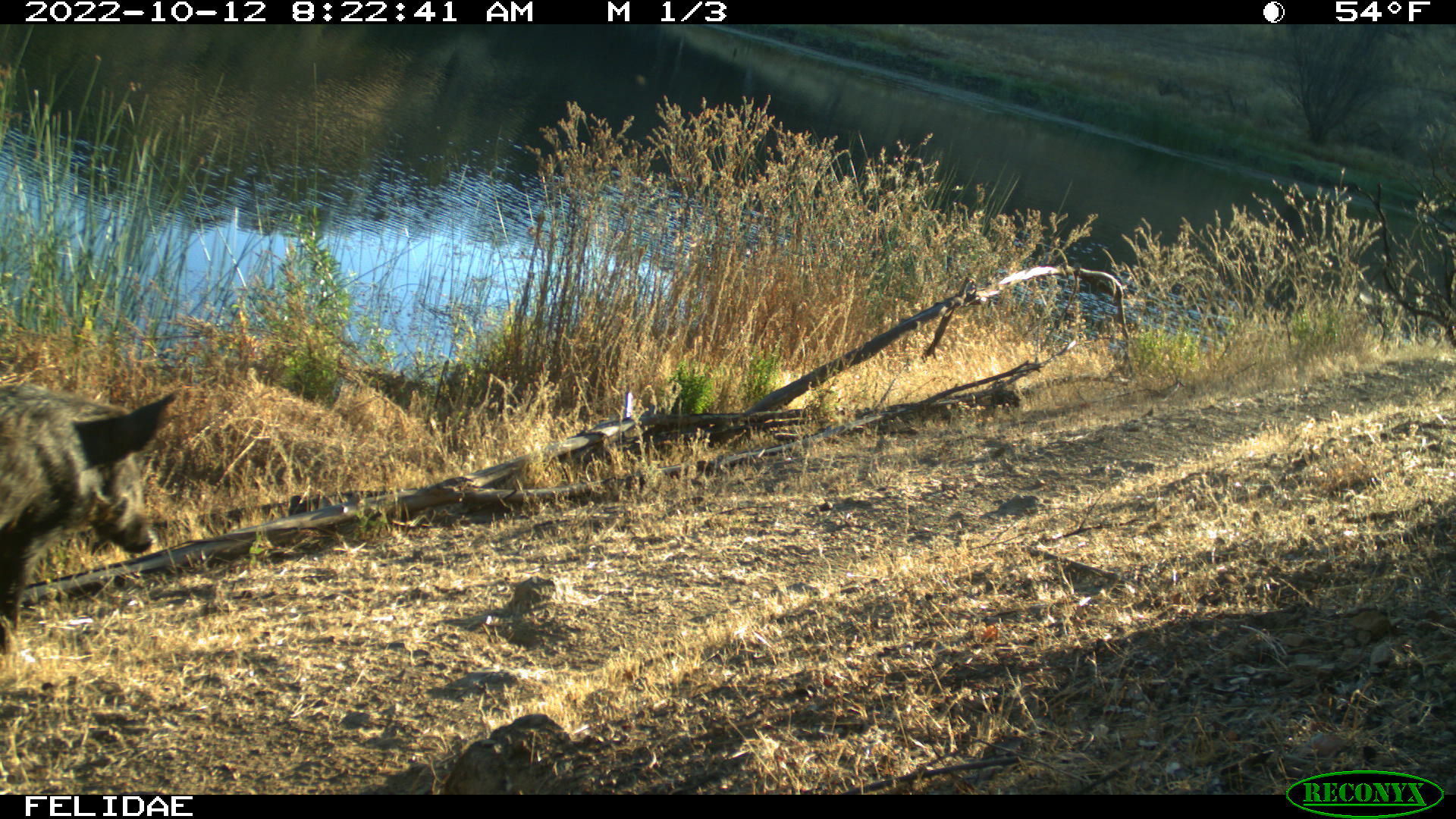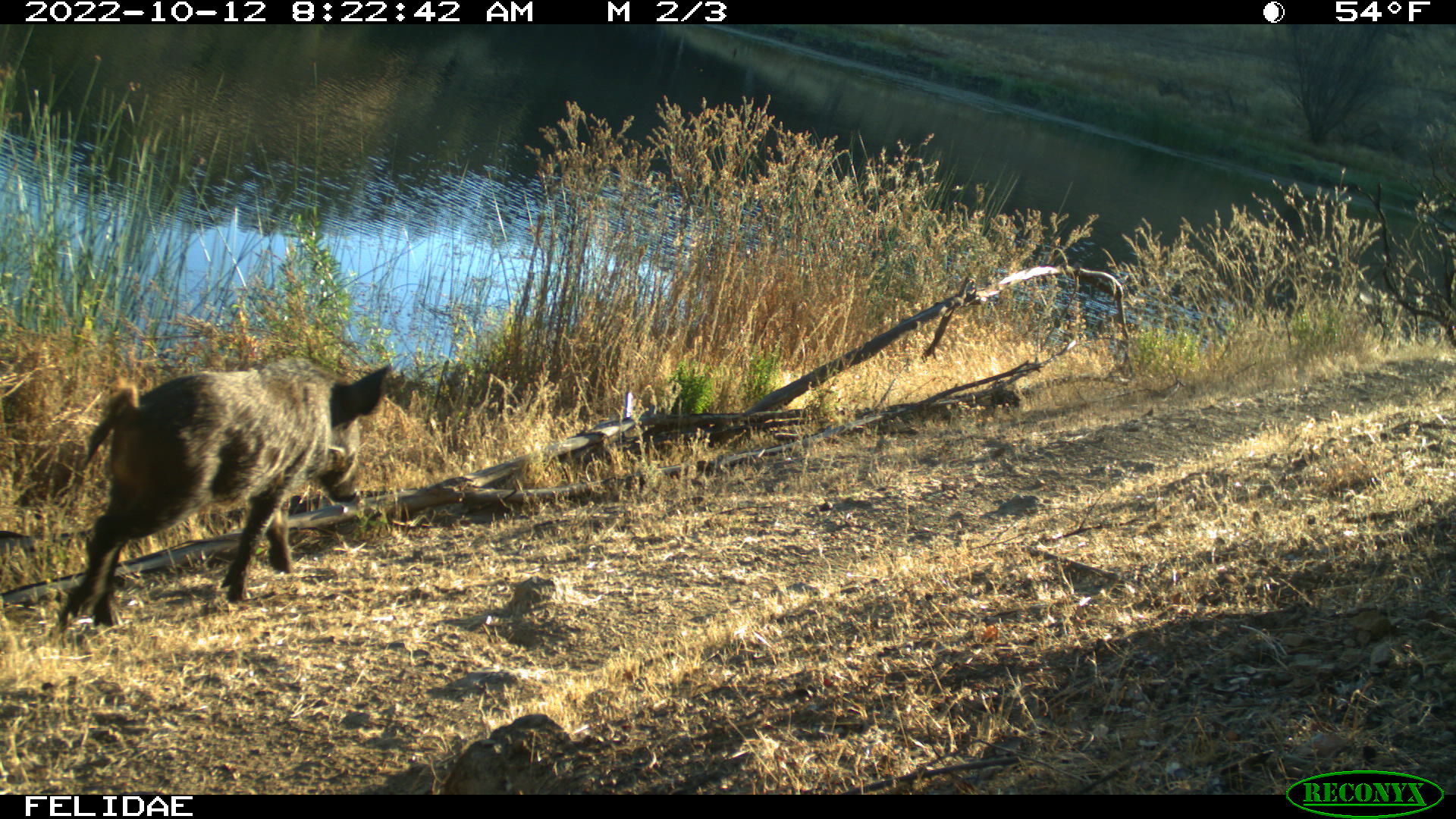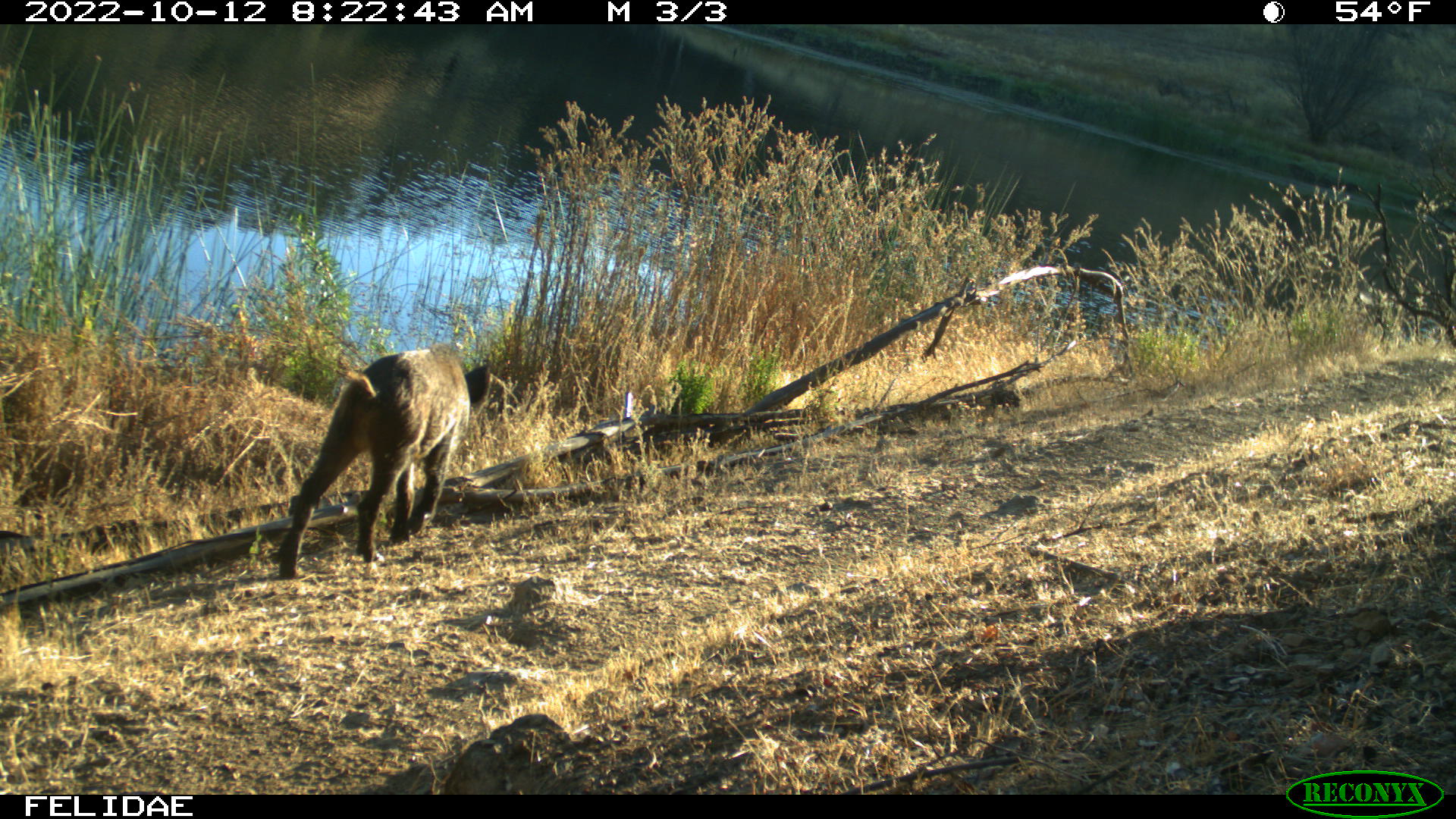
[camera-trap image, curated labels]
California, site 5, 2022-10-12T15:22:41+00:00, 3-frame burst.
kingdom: Animalia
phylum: Chordata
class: Mammalia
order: Artiodactyla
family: Suidae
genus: Sus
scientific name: Sus scrofa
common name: wild boar